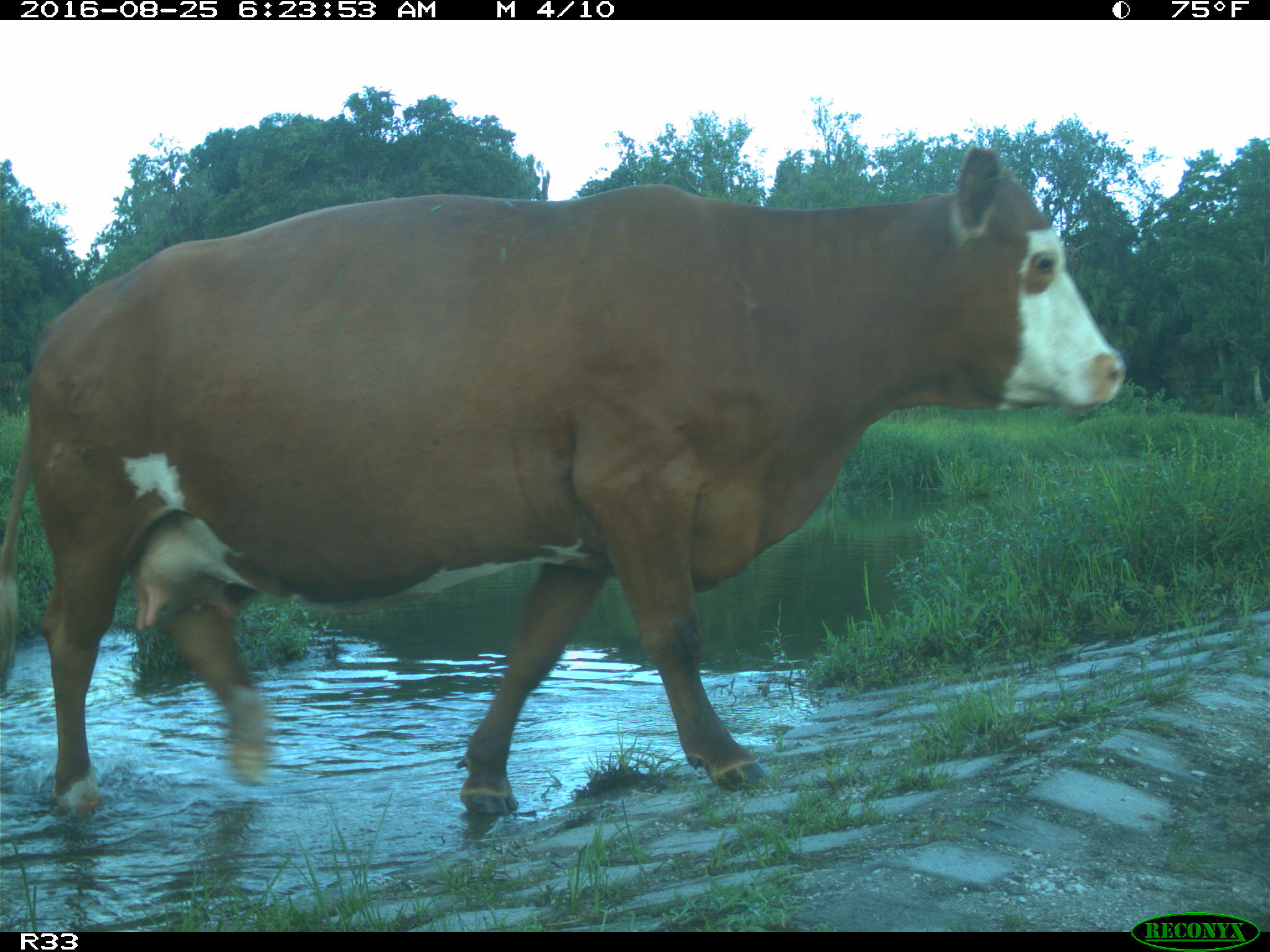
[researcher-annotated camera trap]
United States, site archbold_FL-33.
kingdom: Animalia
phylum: Chordata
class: Mammalia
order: Artiodactyla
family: Bovidae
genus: Bos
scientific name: Bos taurus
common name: domestic cow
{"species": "Bos taurus (domestic cow)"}